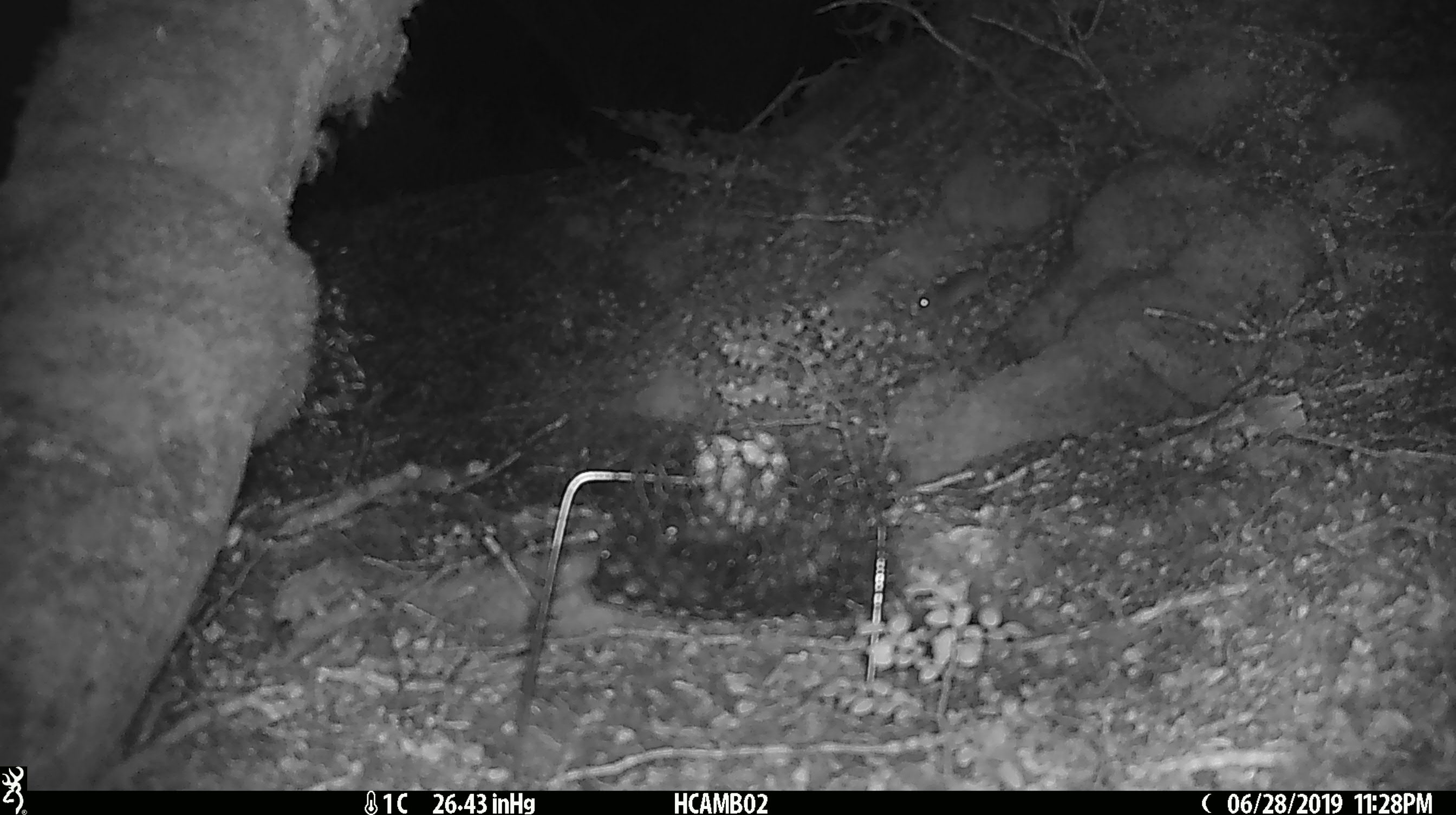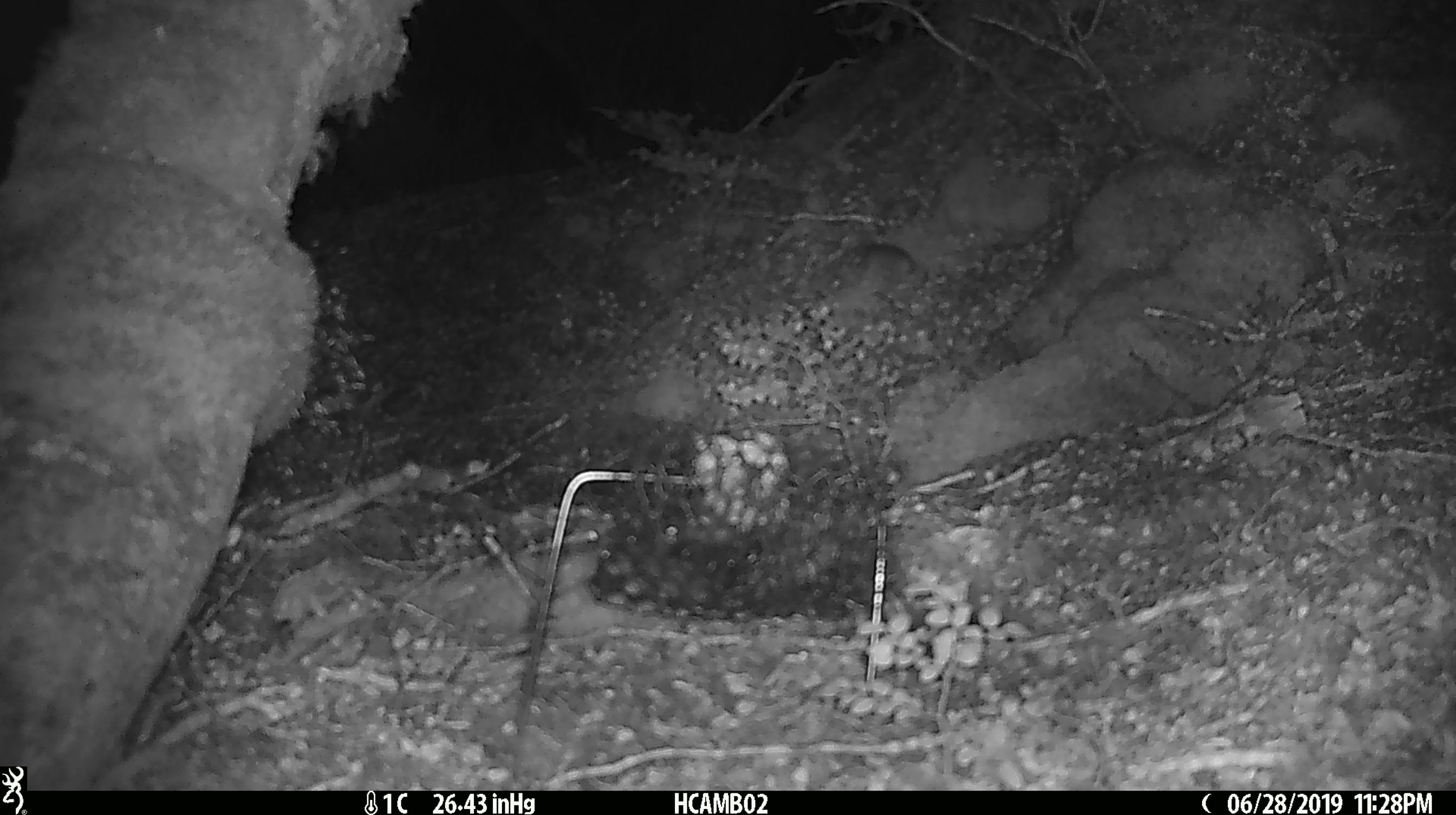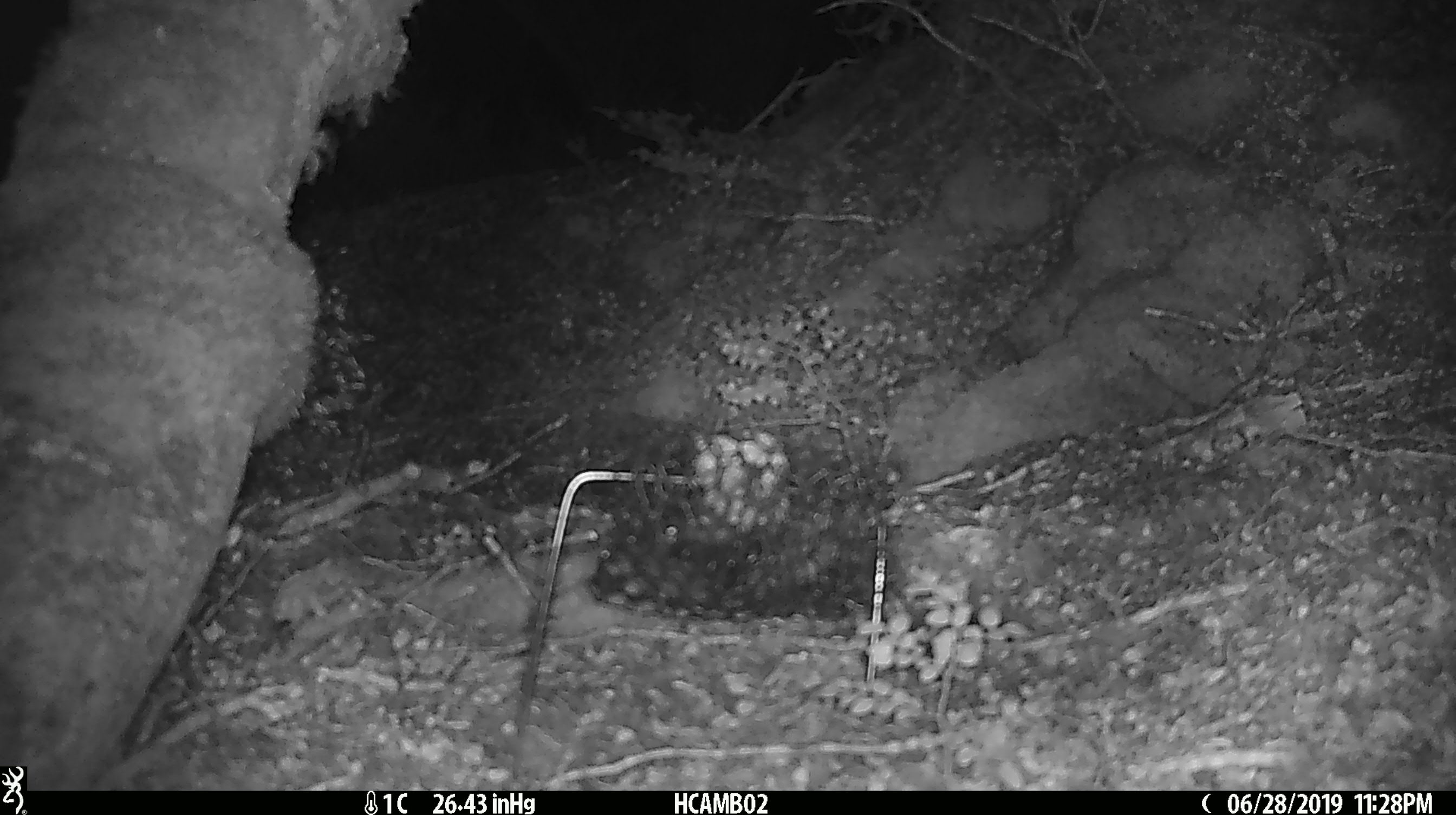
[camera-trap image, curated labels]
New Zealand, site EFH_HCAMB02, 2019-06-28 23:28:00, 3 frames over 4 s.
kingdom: Animalia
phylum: Chordata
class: Mammalia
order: Rodentia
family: Muridae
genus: Mus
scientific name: Mus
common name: mouse